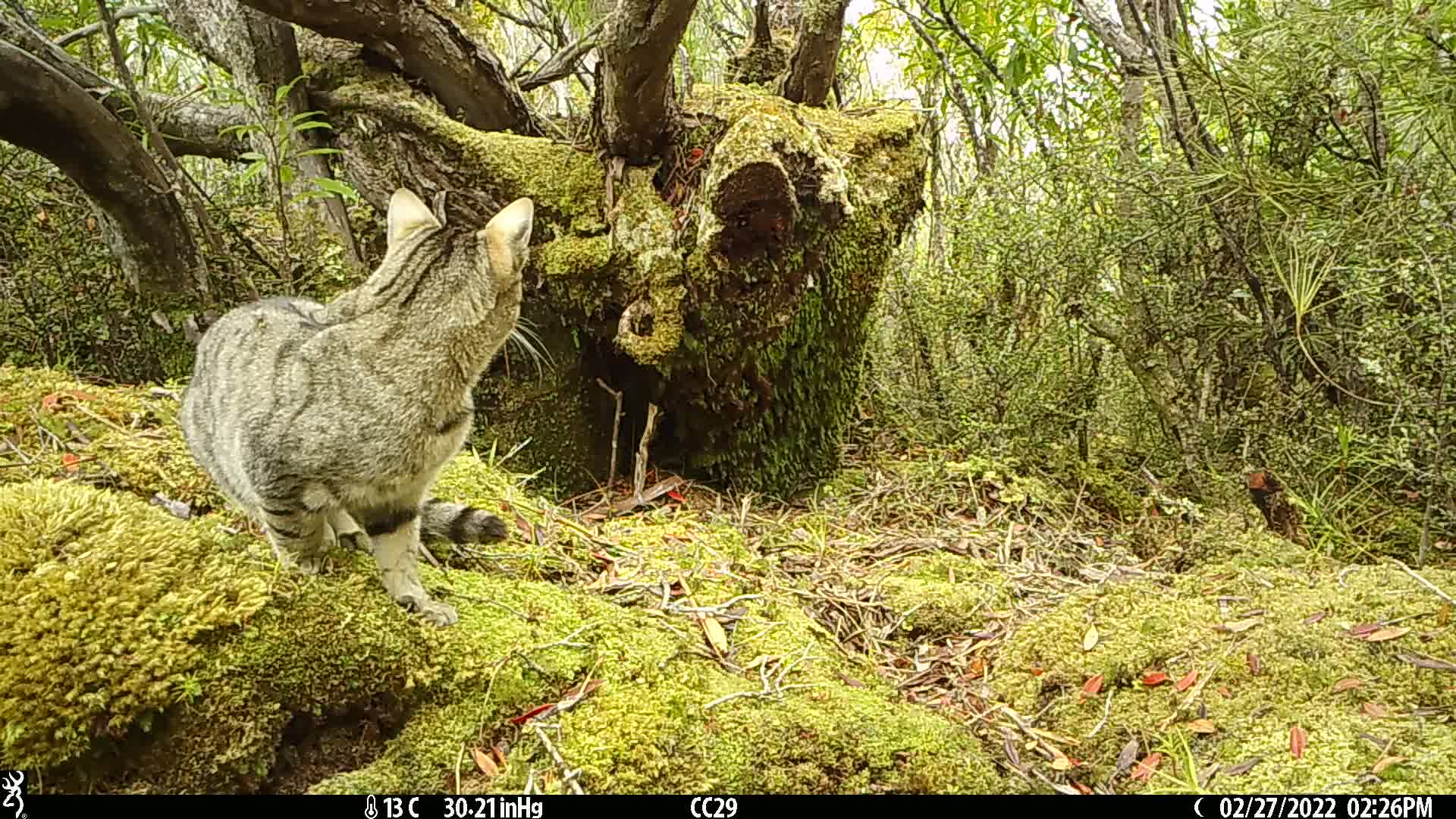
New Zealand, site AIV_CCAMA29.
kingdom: Animalia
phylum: Chordata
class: Mammalia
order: Carnivora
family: Felidae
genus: Felis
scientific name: Felis catus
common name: domestic cat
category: cat